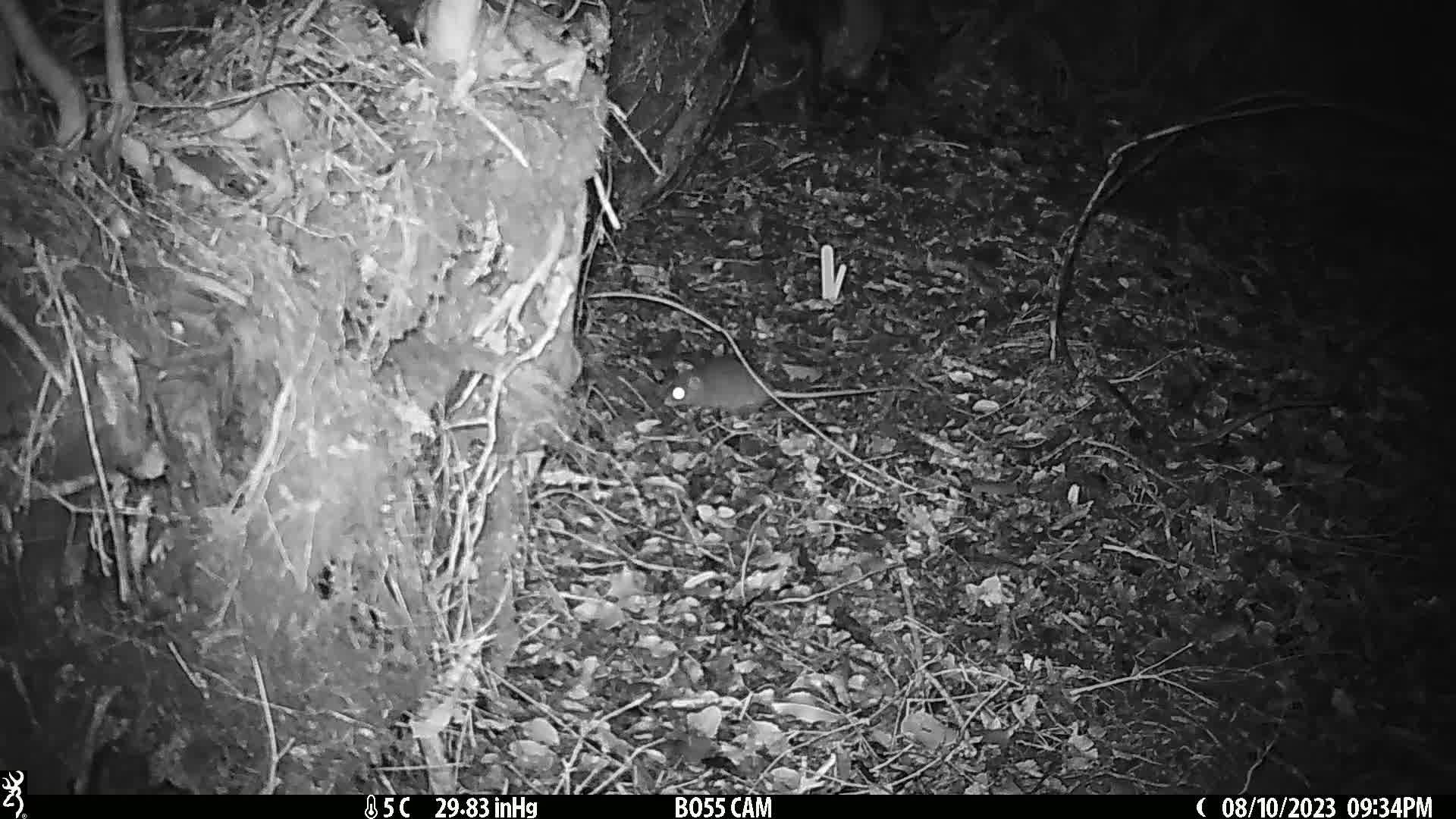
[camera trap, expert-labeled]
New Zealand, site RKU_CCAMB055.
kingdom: Animalia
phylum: Chordata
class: Mammalia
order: Rodentia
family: Muridae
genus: Rattus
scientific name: Rattus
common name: rat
Rat (Rattus).